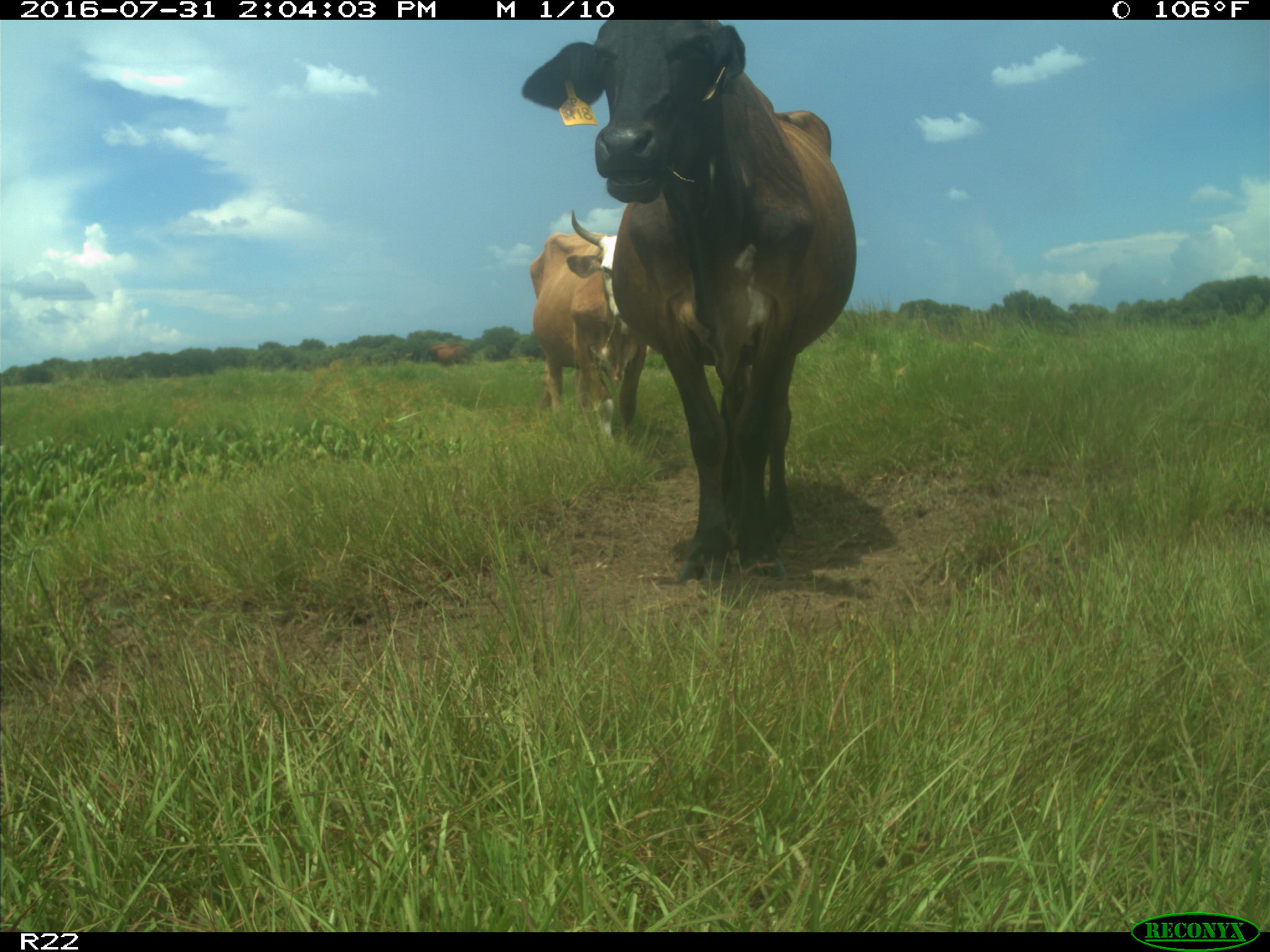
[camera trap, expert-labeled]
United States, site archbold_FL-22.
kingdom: Animalia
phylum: Chordata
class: Mammalia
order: Artiodactyla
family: Bovidae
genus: Bos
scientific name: Bos taurus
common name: domestic cow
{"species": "Bos taurus (domestic cow)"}